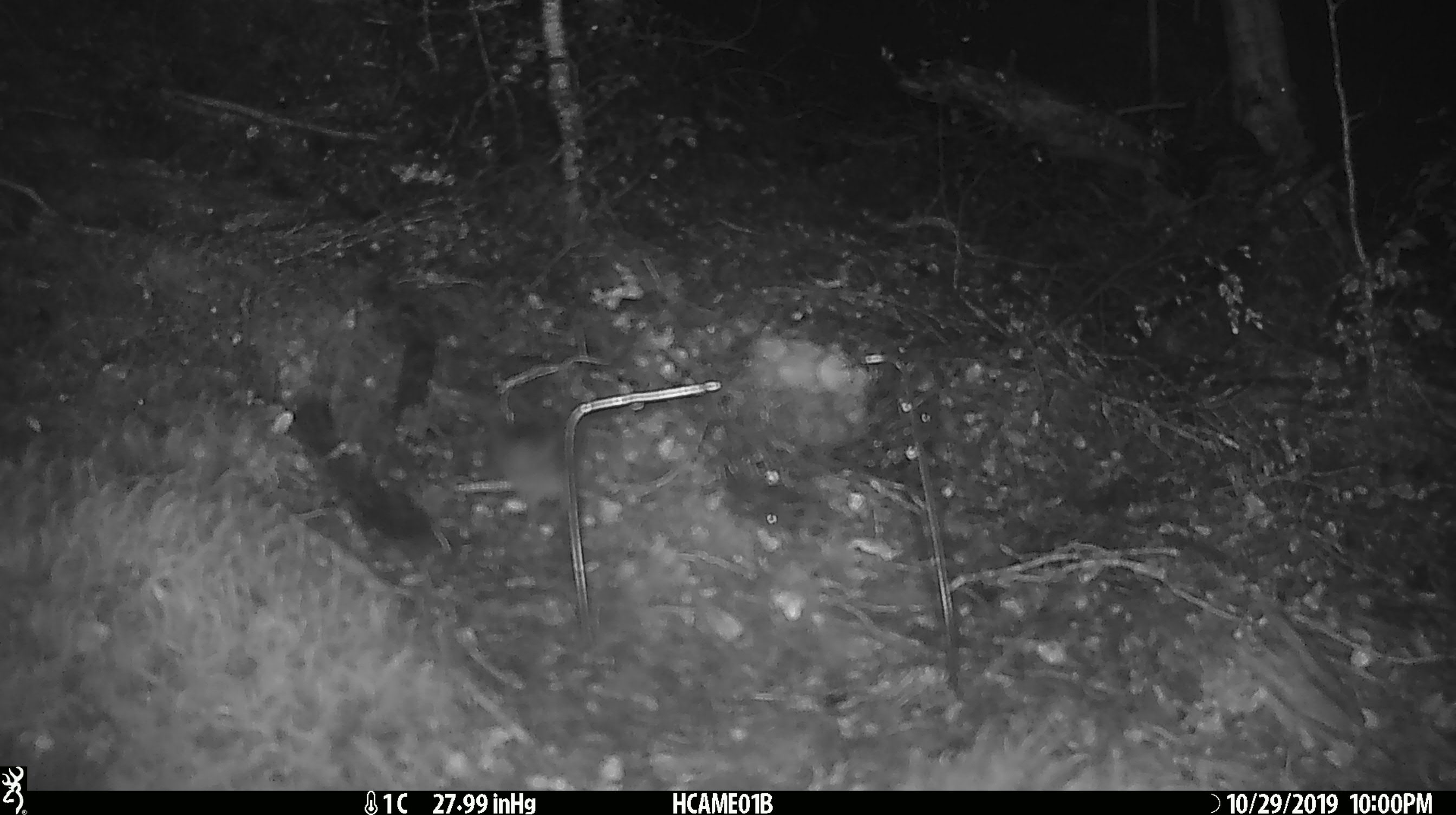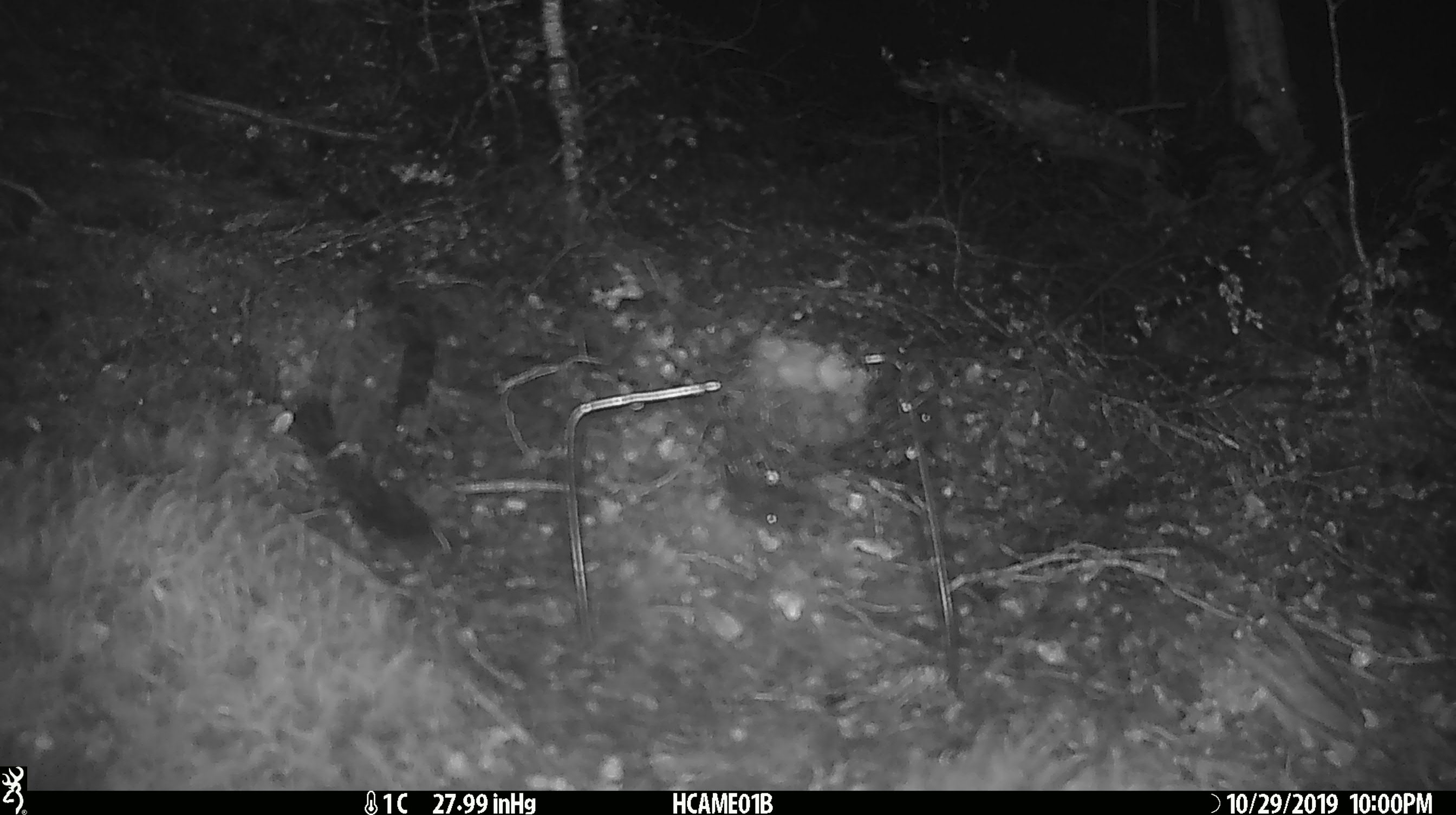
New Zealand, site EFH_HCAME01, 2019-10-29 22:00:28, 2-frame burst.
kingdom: Animalia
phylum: Chordata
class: Mammalia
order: Rodentia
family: Muridae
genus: Mus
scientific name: Mus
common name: mouse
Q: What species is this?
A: Mouse (Mus).